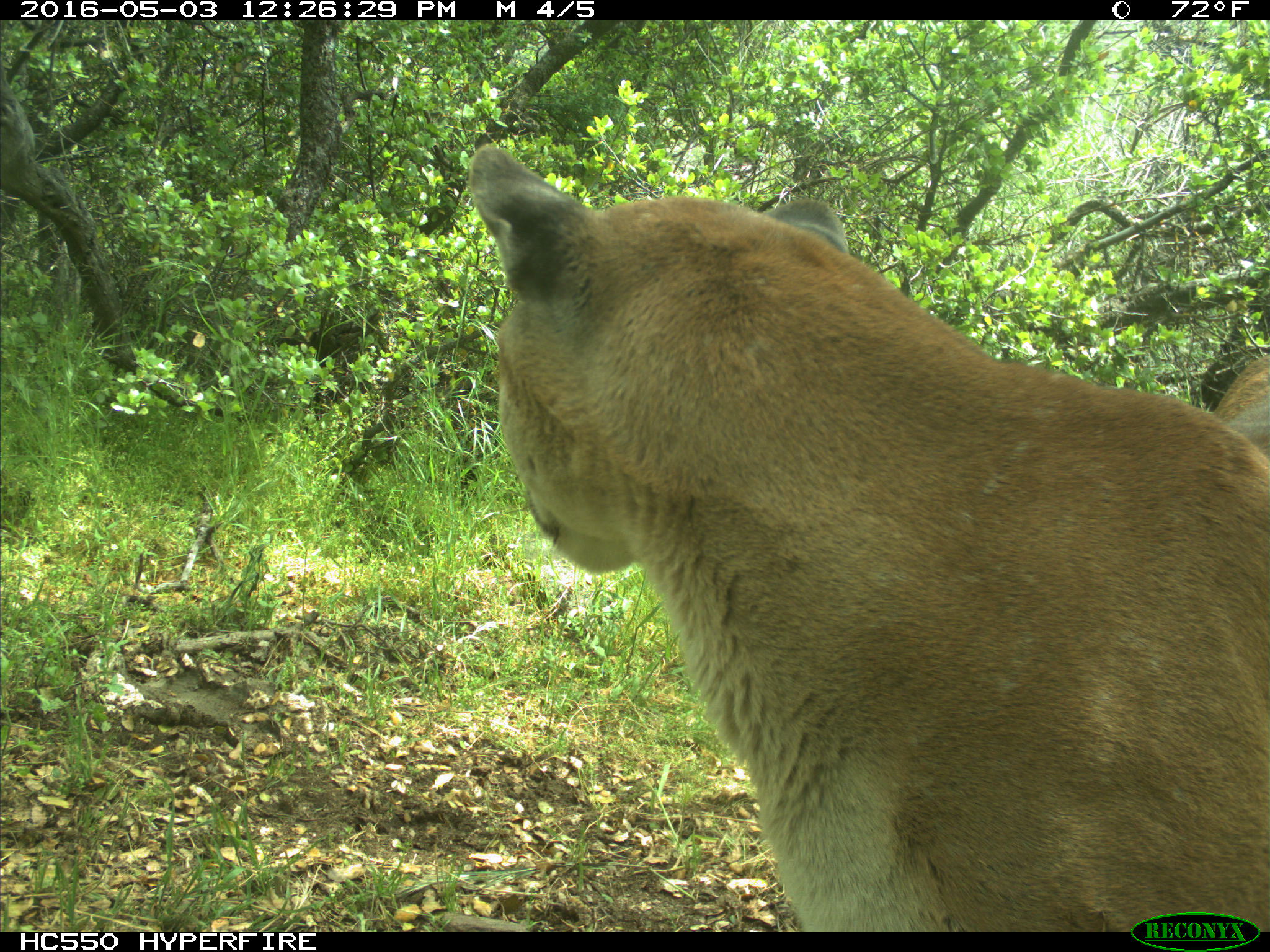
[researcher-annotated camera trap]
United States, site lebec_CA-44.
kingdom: Animalia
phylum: Chordata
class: Mammalia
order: Carnivora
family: Felidae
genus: Puma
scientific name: Puma concolor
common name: mountain lion